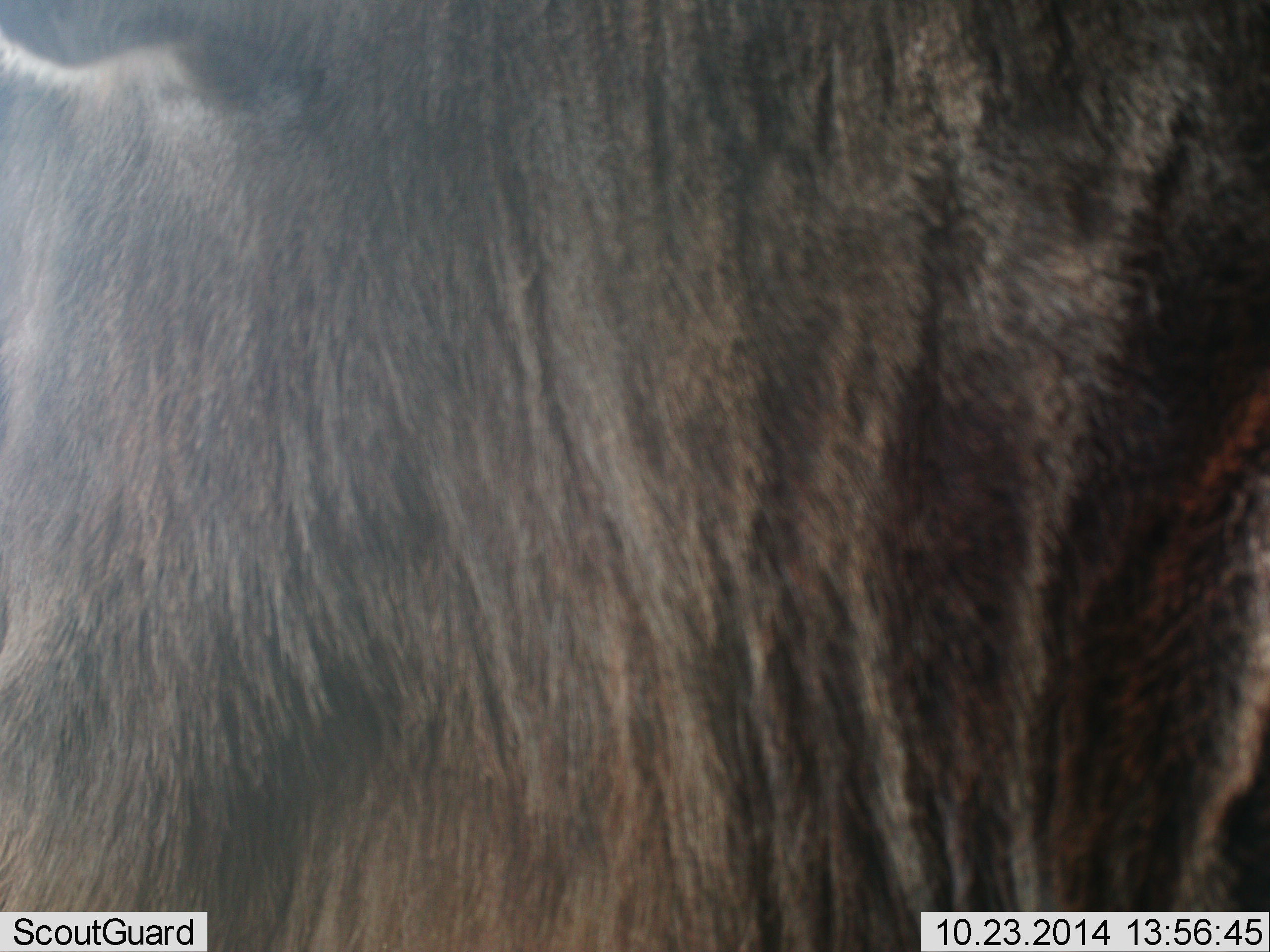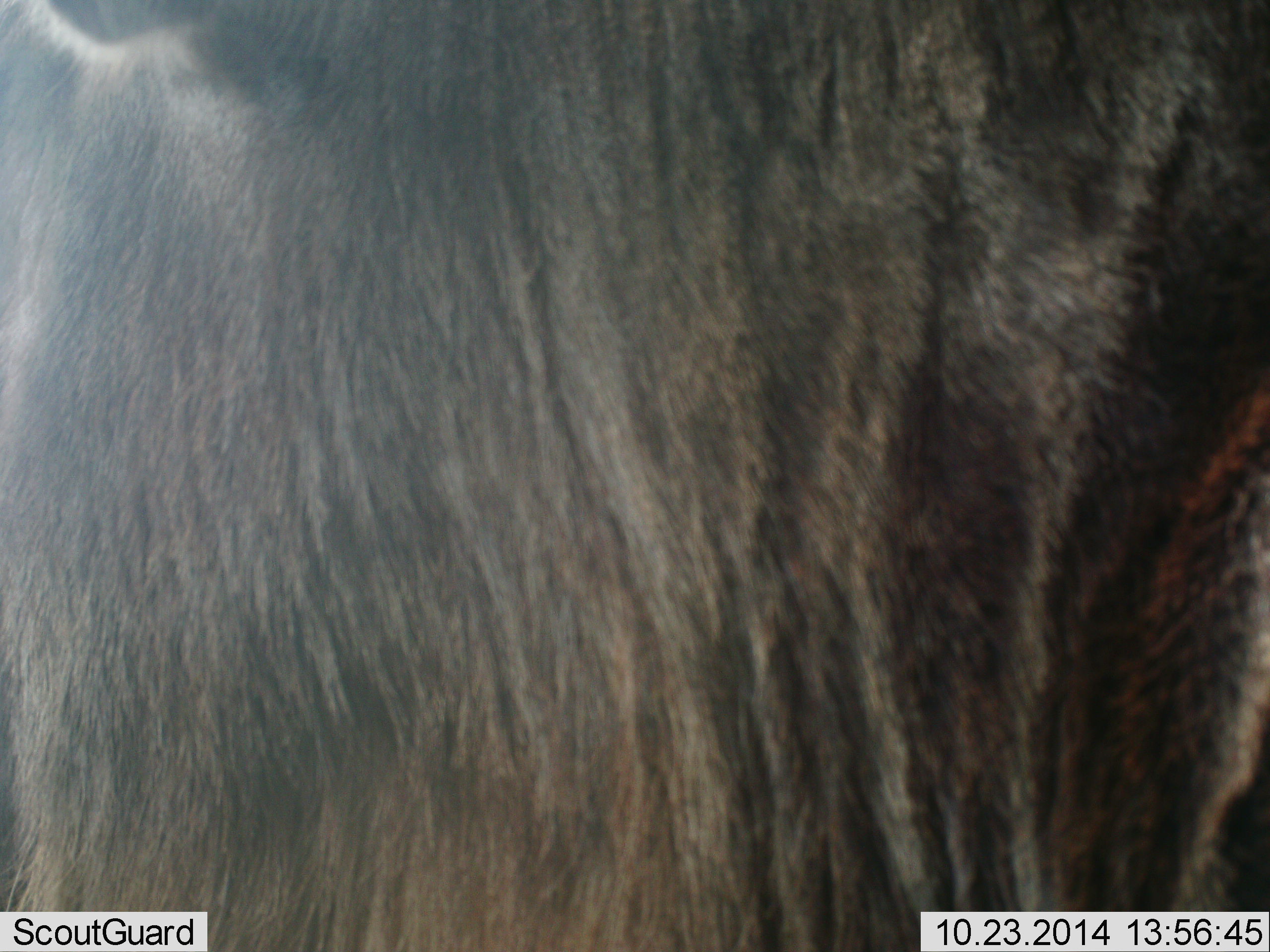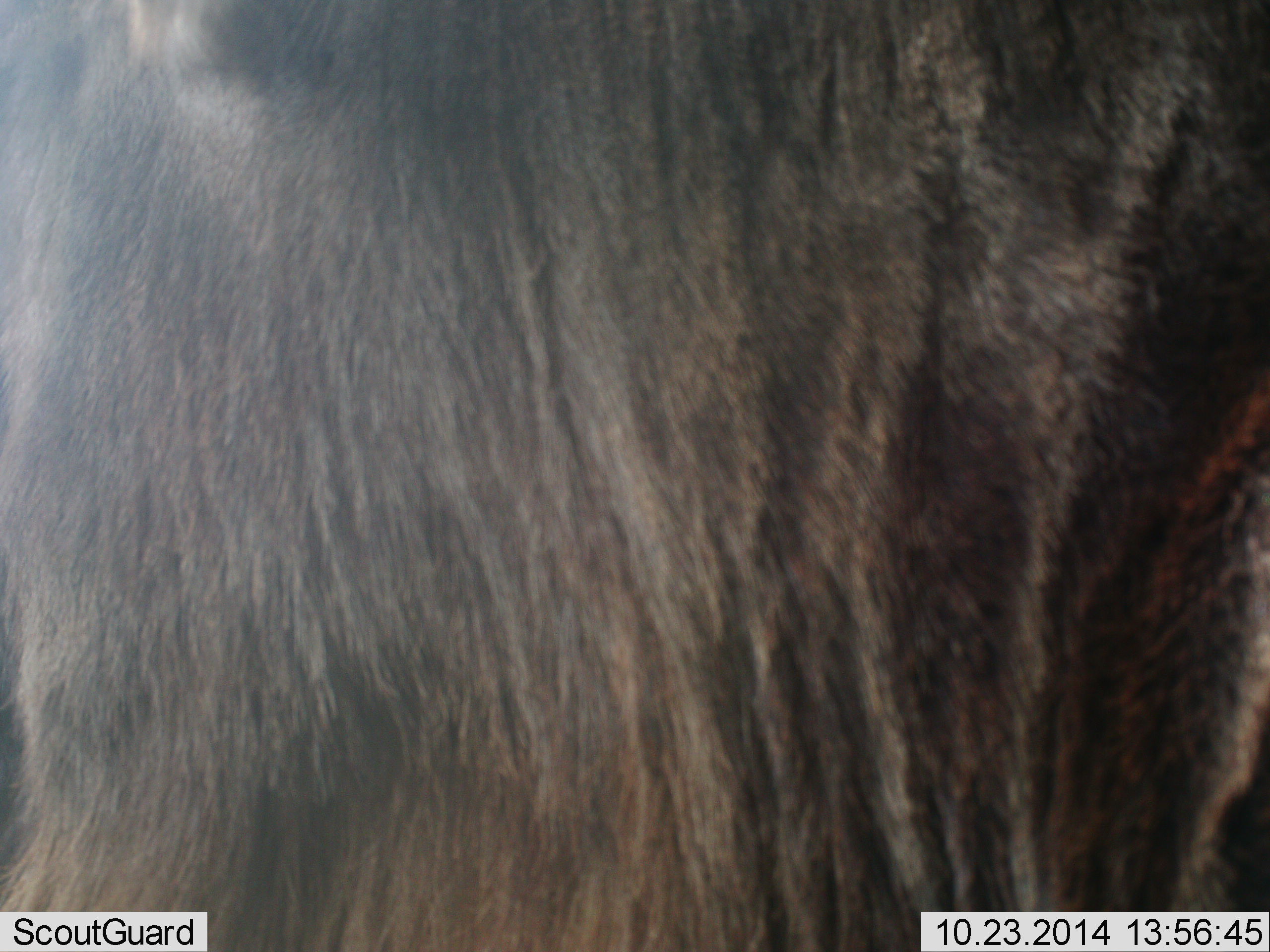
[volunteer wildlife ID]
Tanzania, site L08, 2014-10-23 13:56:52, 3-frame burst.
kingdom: Animalia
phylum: Chordata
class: Mammalia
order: Artiodactyla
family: Bovidae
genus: Connochaetes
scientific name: Connochaetes taurinus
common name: blue wildebeest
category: wildebeest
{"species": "wildebeest (blue wildebeest) (Connochaetes taurinus)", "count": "1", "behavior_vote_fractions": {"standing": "100%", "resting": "0%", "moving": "0%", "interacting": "0%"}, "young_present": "0%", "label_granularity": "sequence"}